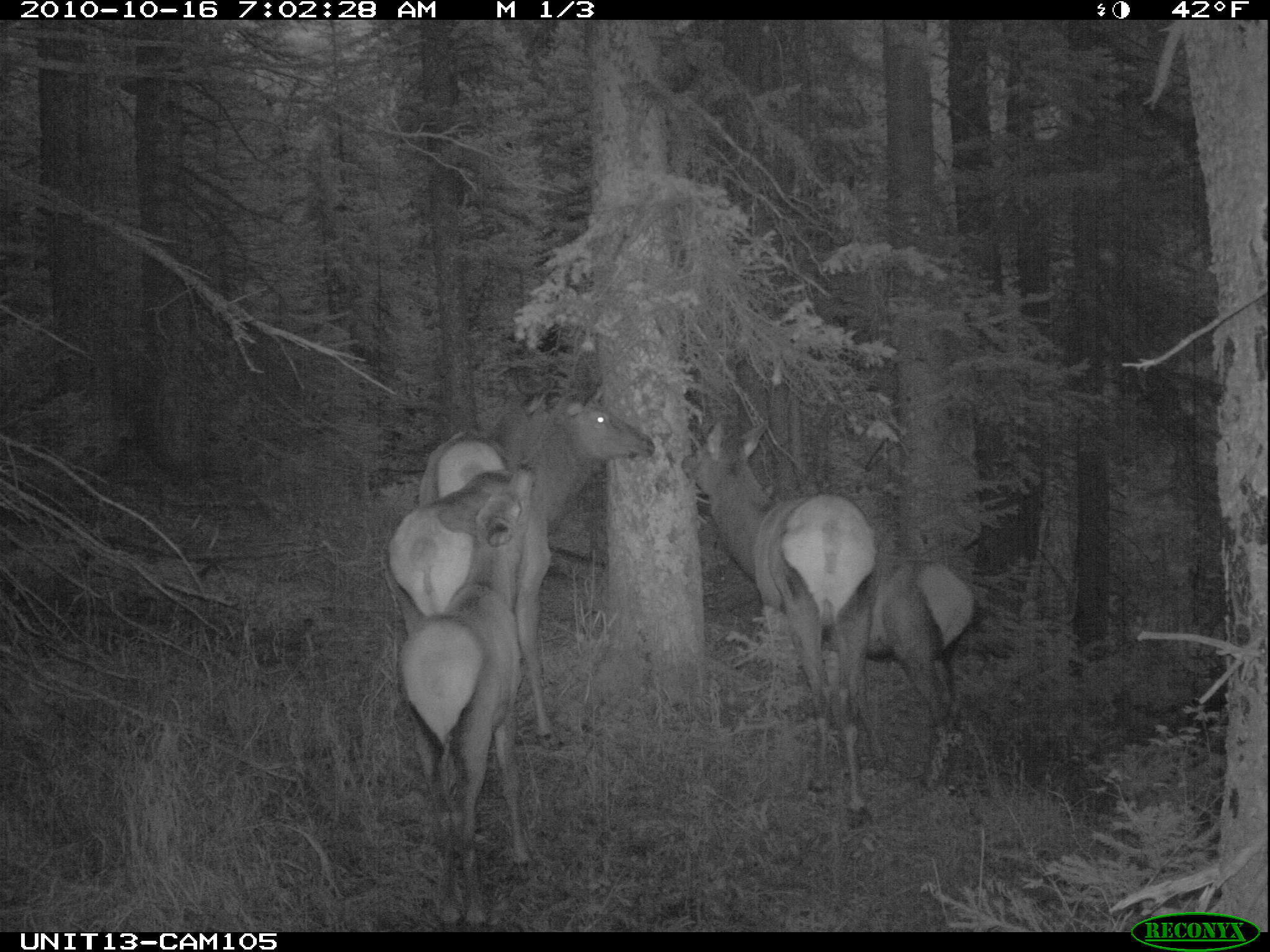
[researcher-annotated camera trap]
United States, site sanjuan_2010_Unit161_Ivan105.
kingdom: Animalia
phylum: Chordata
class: Mammalia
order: Artiodactyla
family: Cervidae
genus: Cervus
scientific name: Cervus elaphus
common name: red deer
Cervus elaphus (red deer).